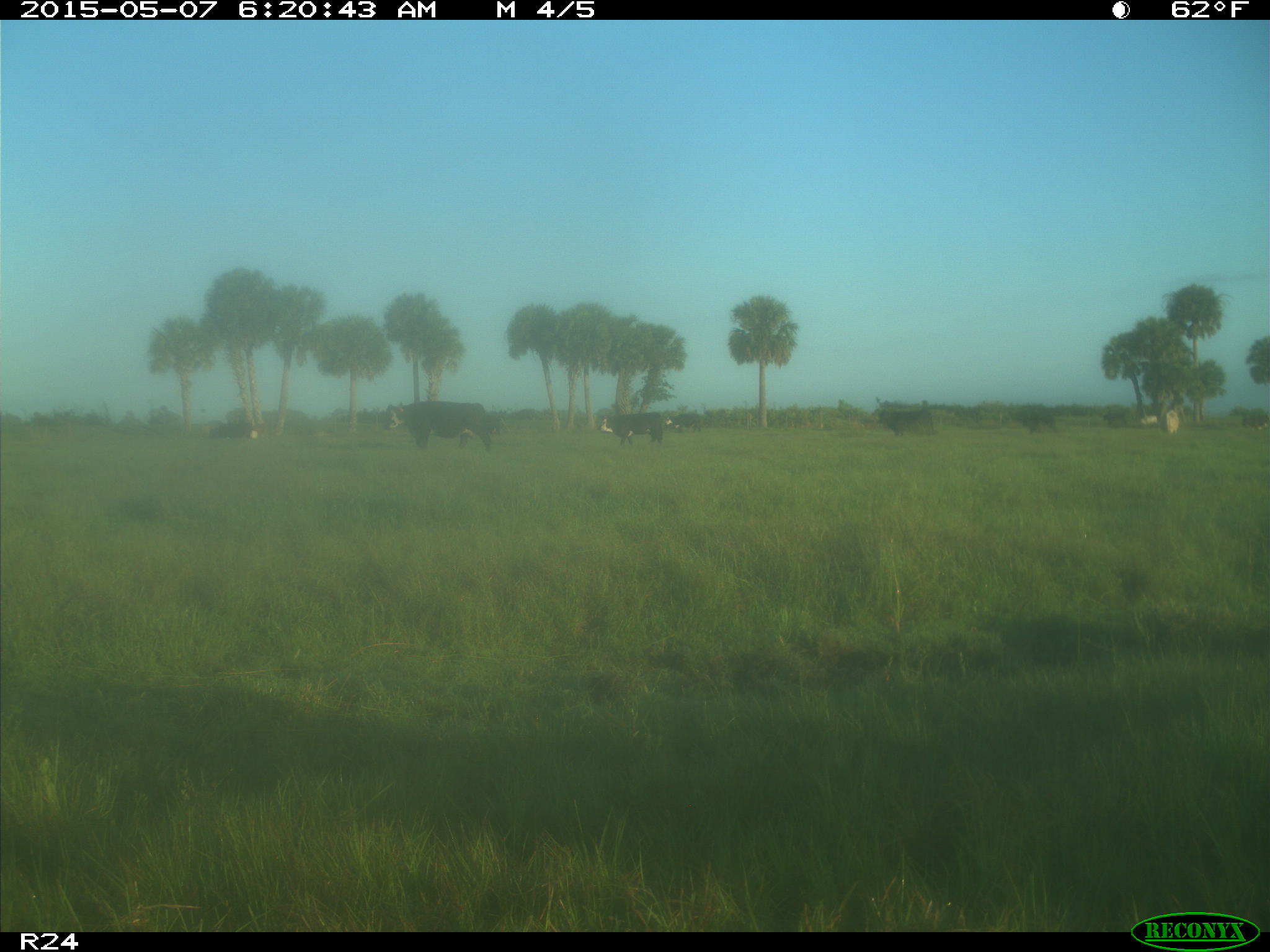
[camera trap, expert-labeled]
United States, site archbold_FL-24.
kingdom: Animalia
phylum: Chordata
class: Mammalia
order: Artiodactyla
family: Bovidae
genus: Bos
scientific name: Bos taurus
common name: domestic cow